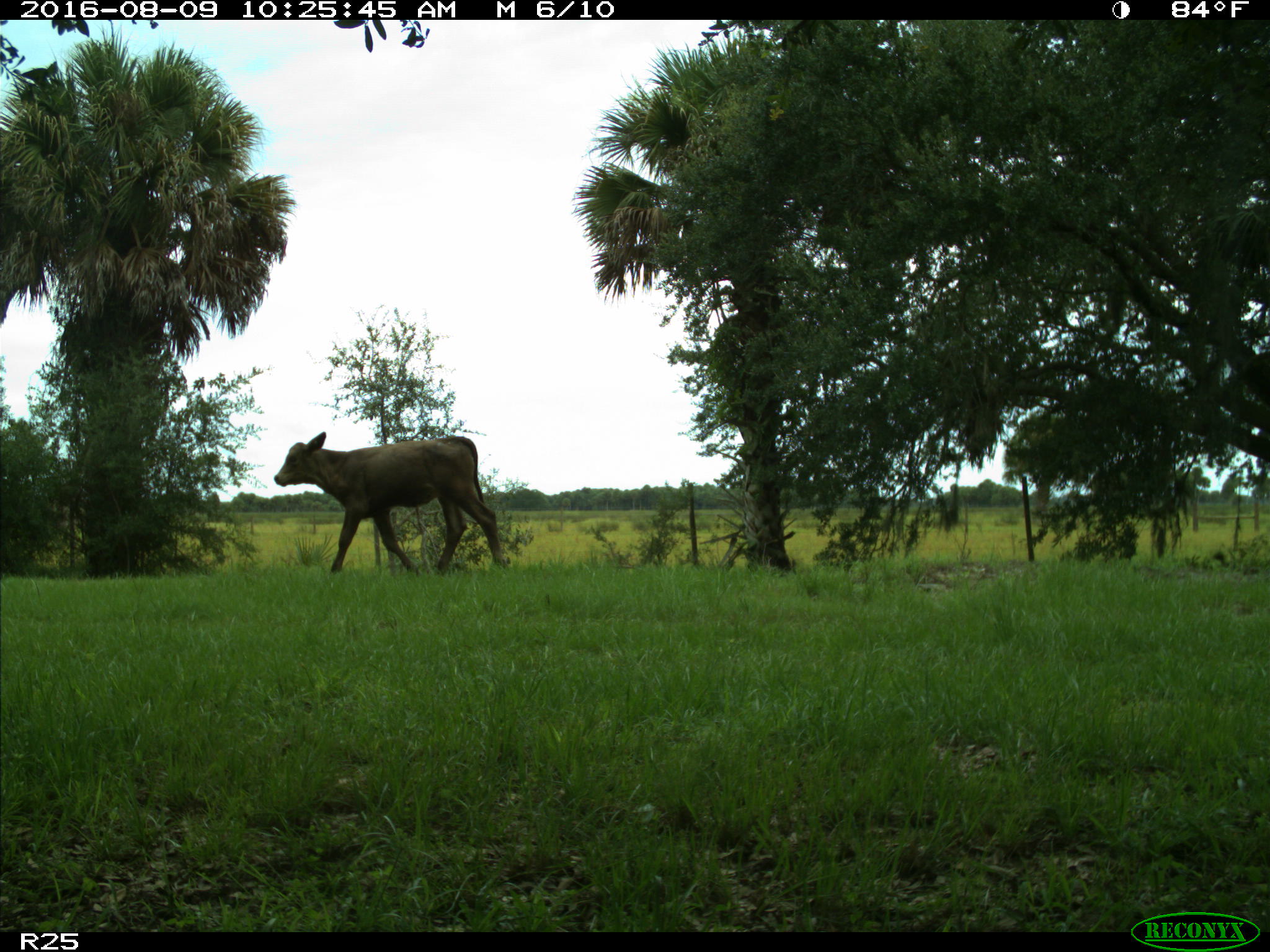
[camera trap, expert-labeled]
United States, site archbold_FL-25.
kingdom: Animalia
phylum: Chordata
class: Mammalia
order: Artiodactyla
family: Bovidae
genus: Bos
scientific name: Bos taurus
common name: domestic cow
Bos taurus (domestic cow).